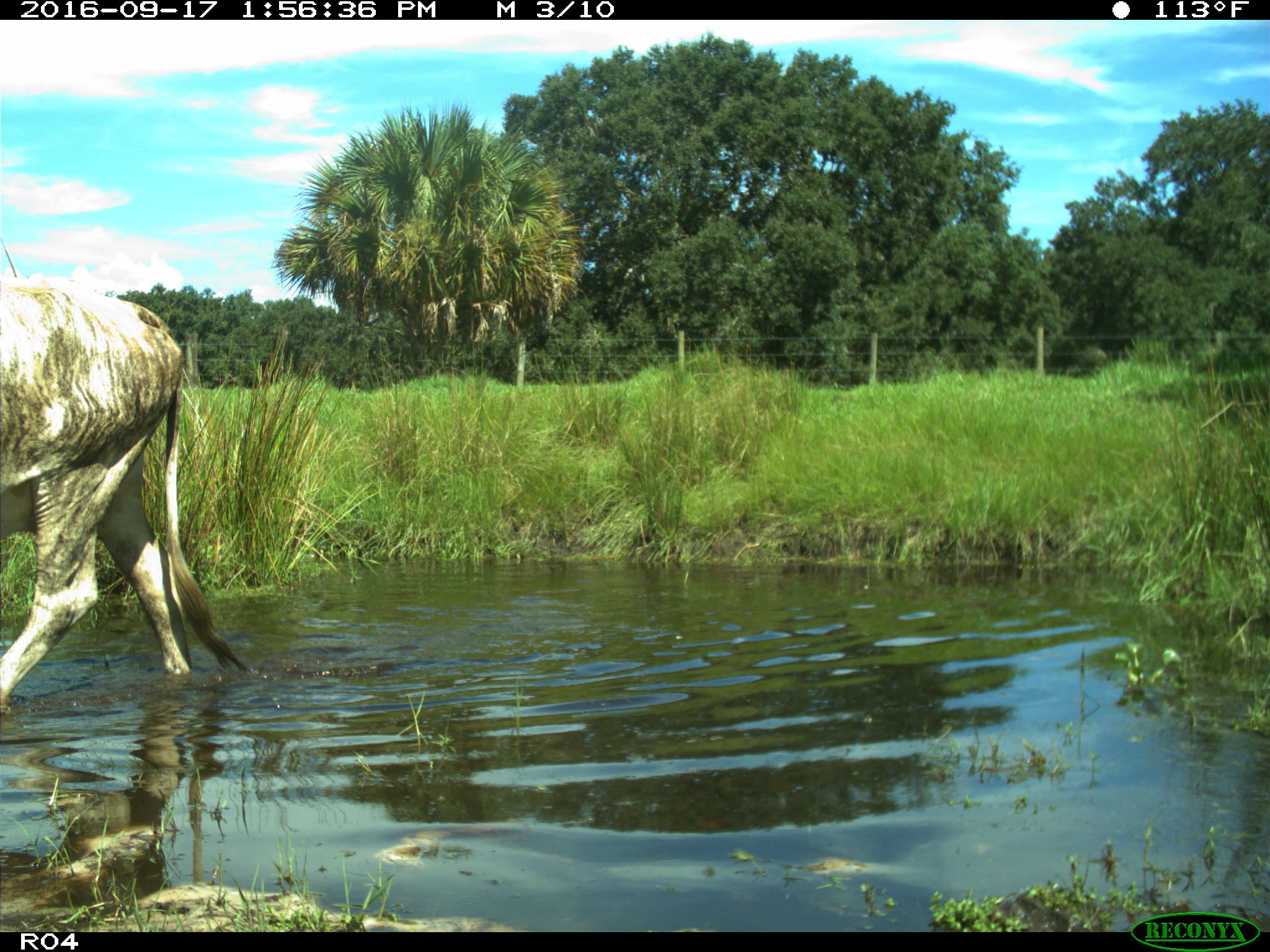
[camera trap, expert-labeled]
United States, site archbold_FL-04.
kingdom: Animalia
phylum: Chordata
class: Mammalia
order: Artiodactyla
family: Bovidae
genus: Bos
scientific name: Bos taurus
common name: domestic cow